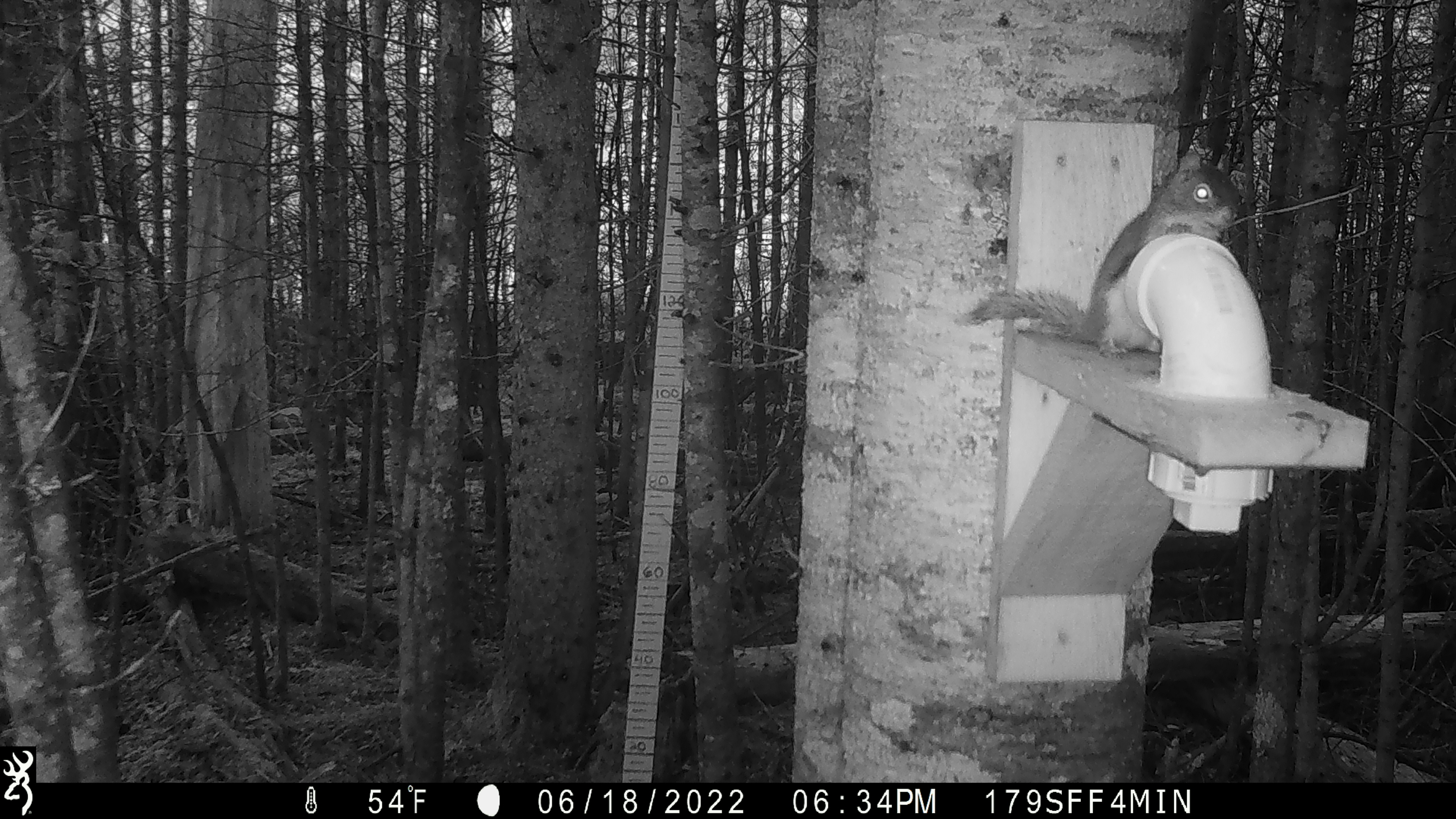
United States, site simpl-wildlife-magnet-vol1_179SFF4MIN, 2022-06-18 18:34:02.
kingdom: Animalia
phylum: Chordata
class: Mammalia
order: Rodentia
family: Sciuridae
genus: Tamiasciurus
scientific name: Tamiasciurus hudsonicus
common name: red squirrel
Red squirrel (Tamiasciurus hudsonicus).